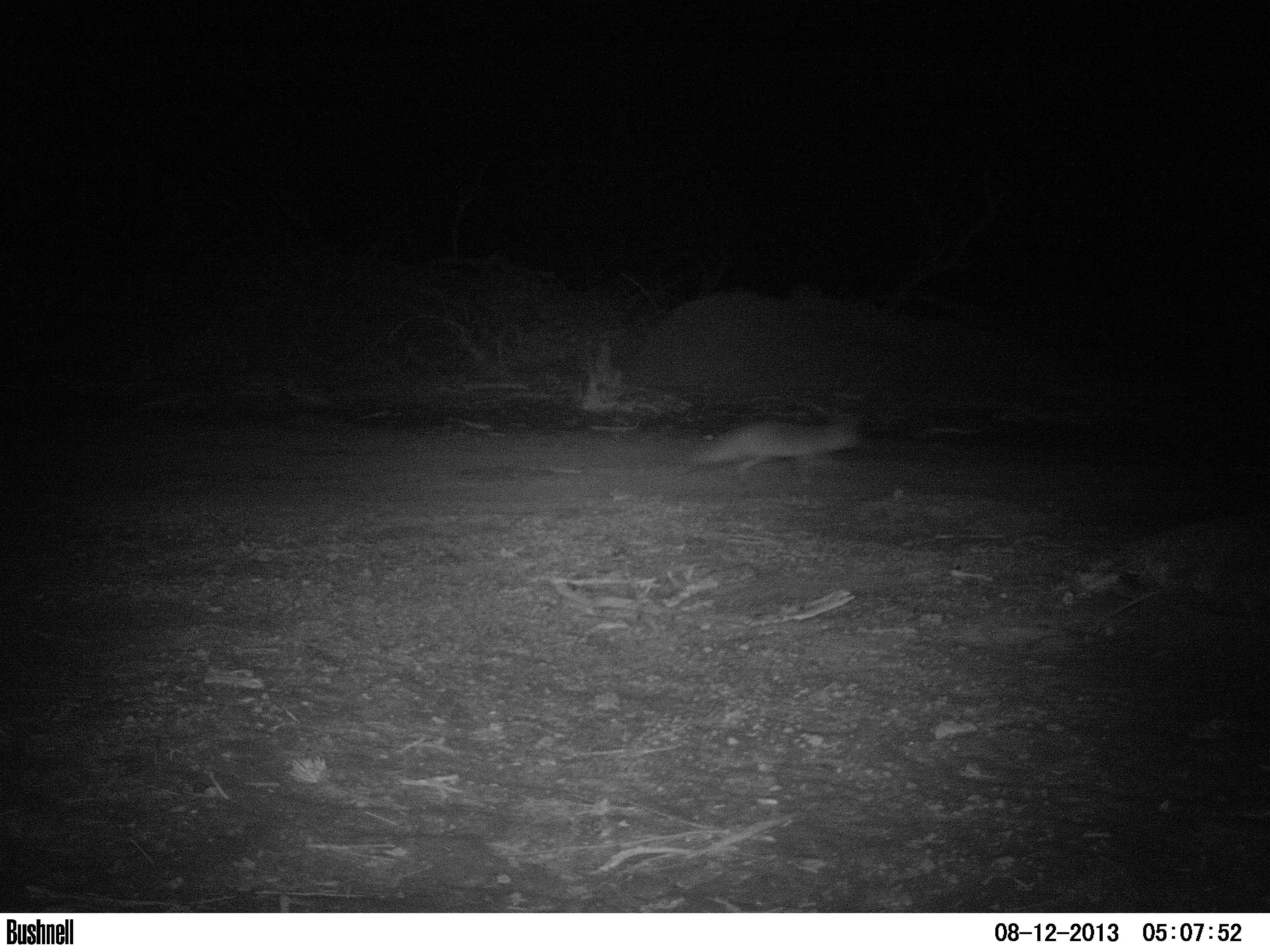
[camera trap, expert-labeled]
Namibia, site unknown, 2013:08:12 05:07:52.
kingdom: Animalia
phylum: Chordata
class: Mammalia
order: Carnivora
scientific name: Carnivora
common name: carnivores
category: cn-other carnivores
Cn-other carnivores (carnivores) (Carnivora).